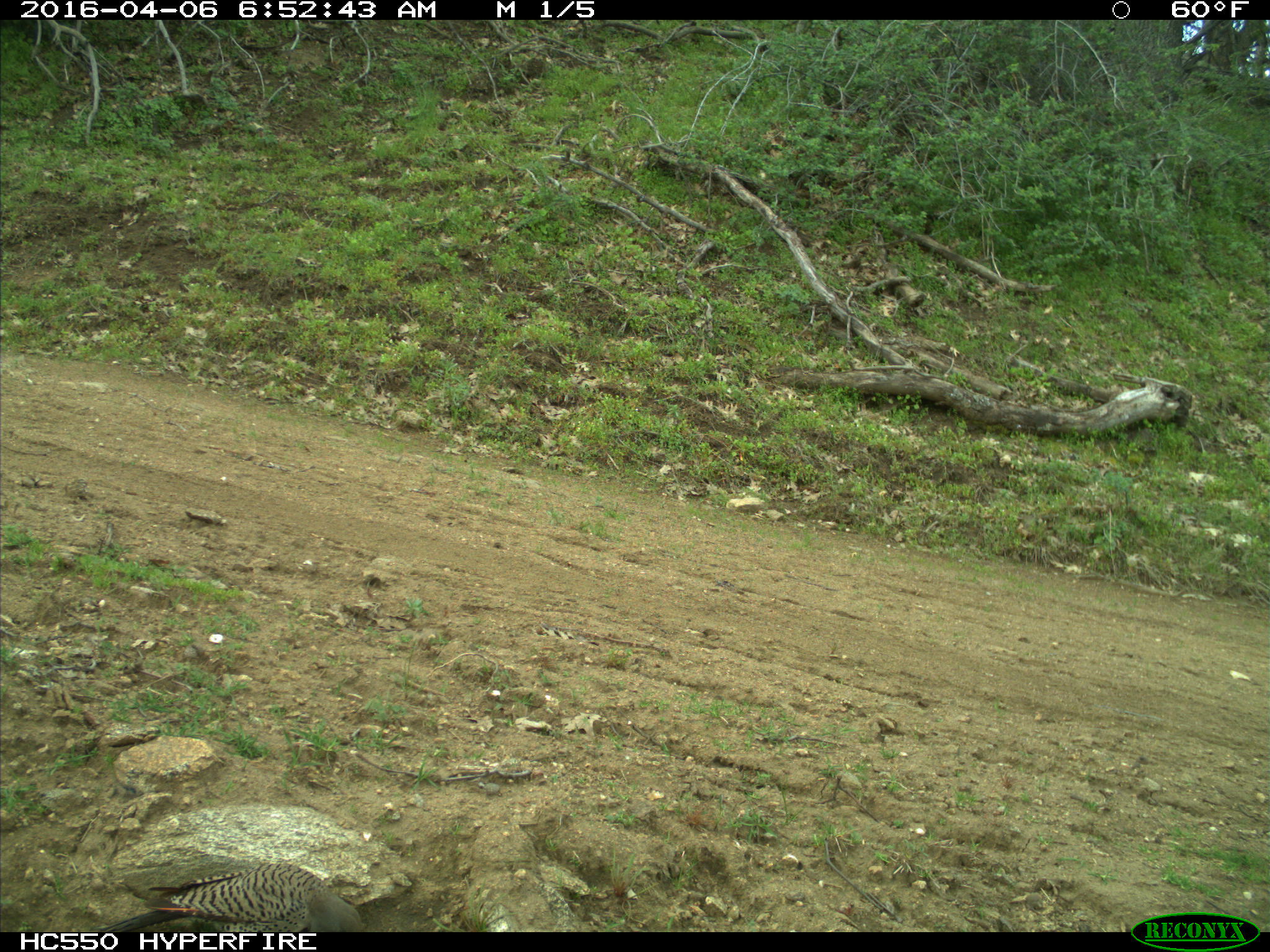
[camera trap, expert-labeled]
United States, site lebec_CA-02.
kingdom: Animalia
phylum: Chordata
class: Aves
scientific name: Aves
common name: birds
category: unidentified bird